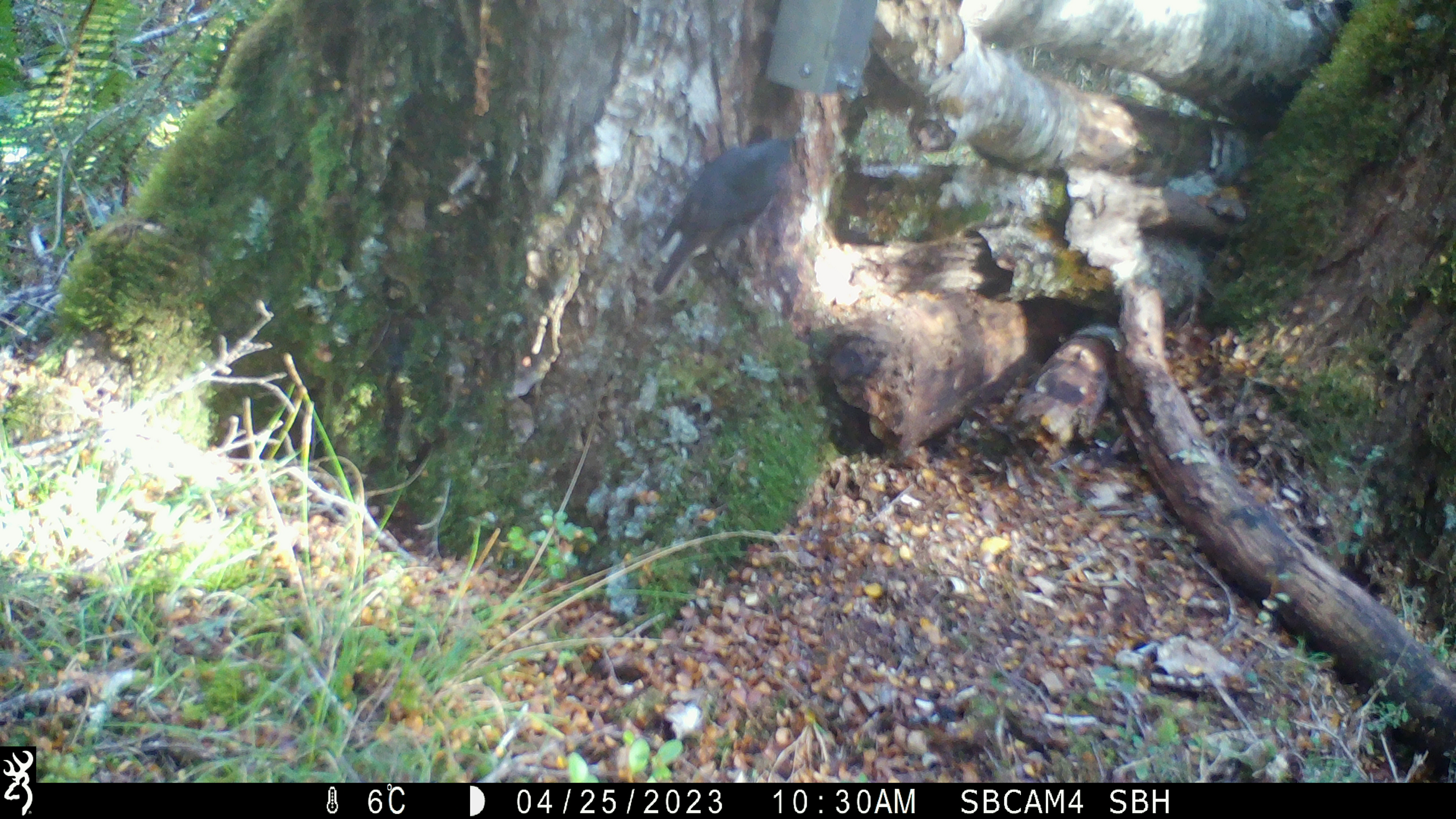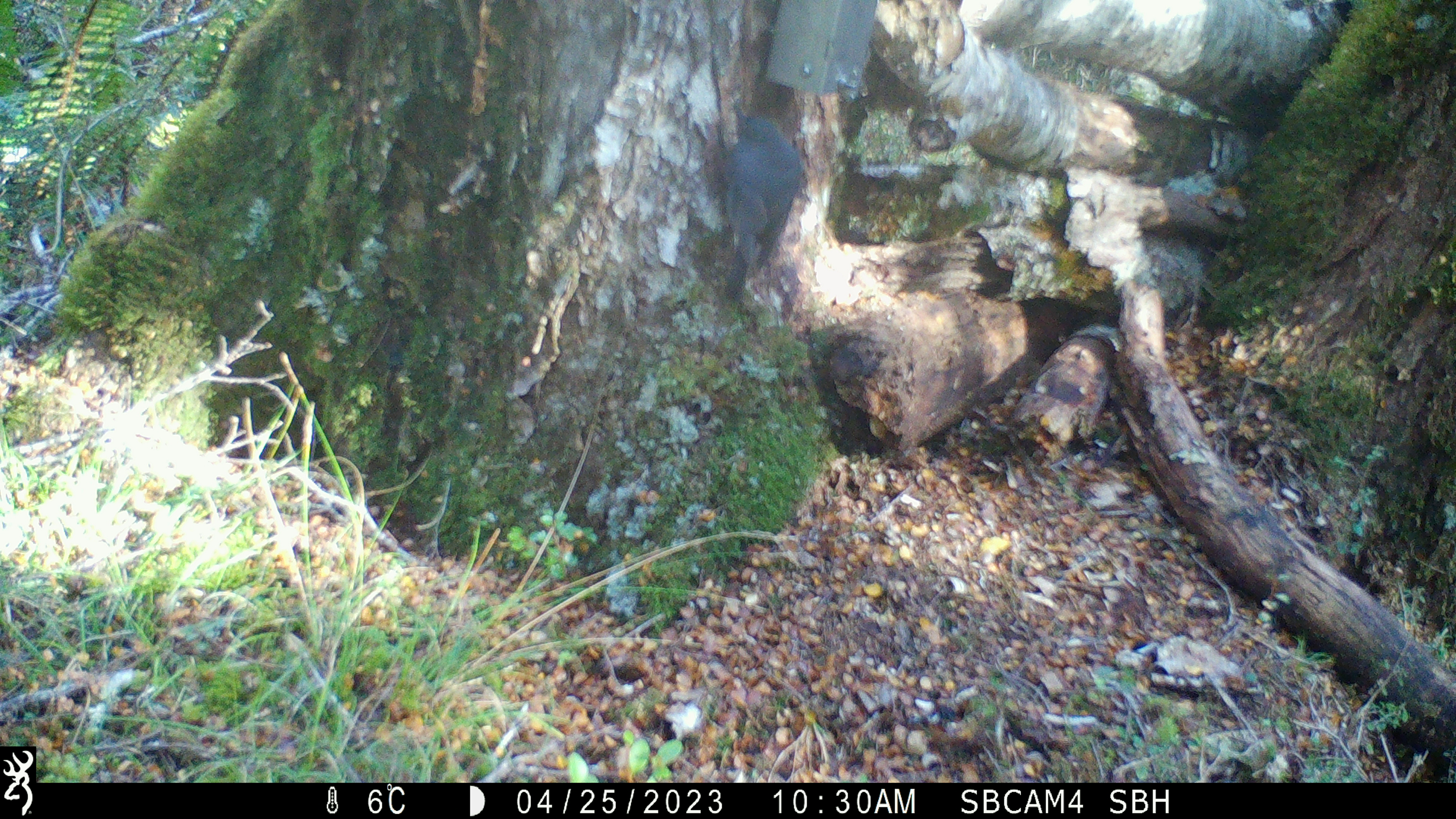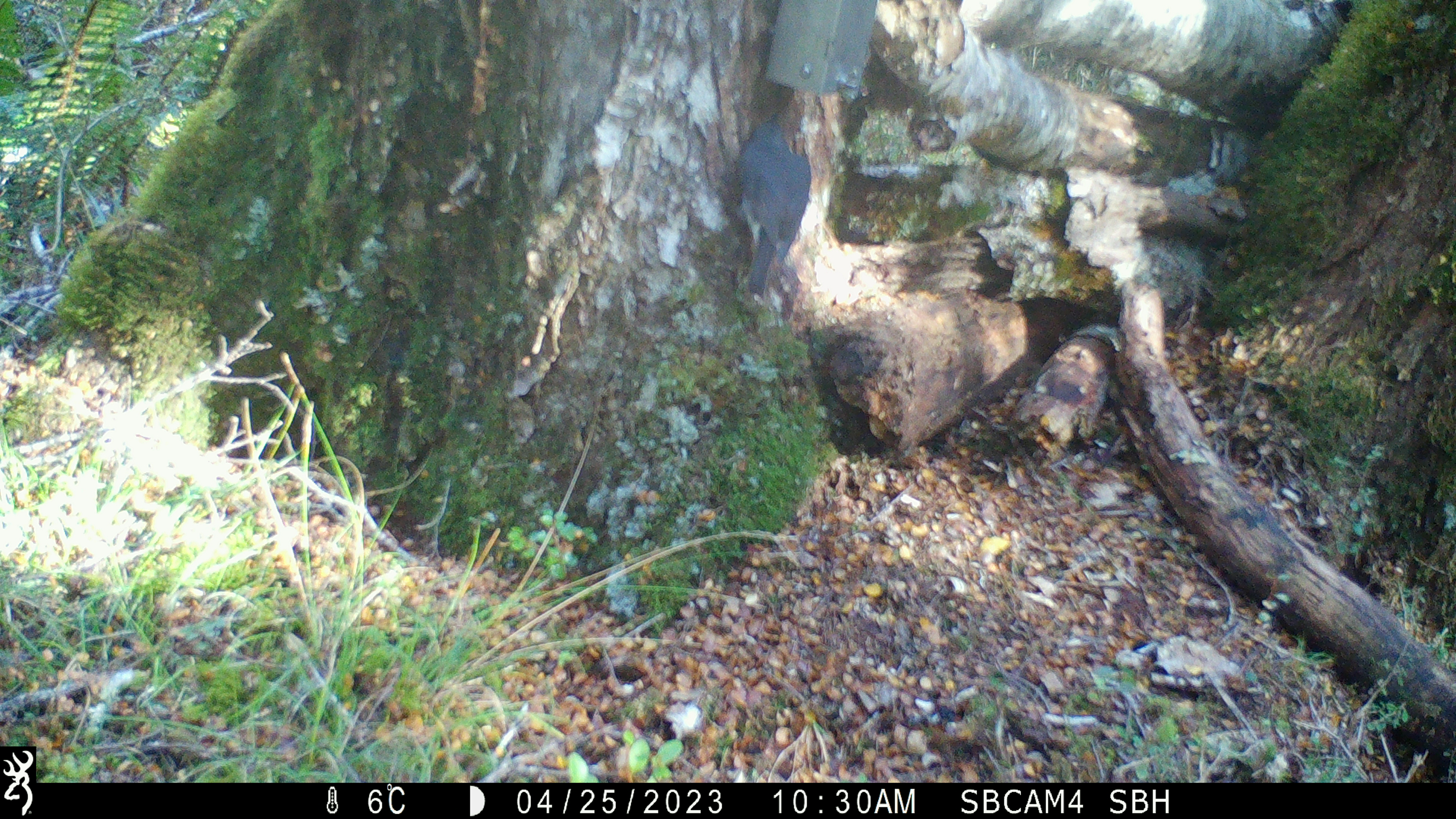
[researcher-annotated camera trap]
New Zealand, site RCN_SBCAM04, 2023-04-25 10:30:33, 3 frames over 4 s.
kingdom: Animalia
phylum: Chordata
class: Aves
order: Passeriformes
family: Petroicidae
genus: Petroica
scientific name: Petroica australis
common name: new zealand robin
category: robin